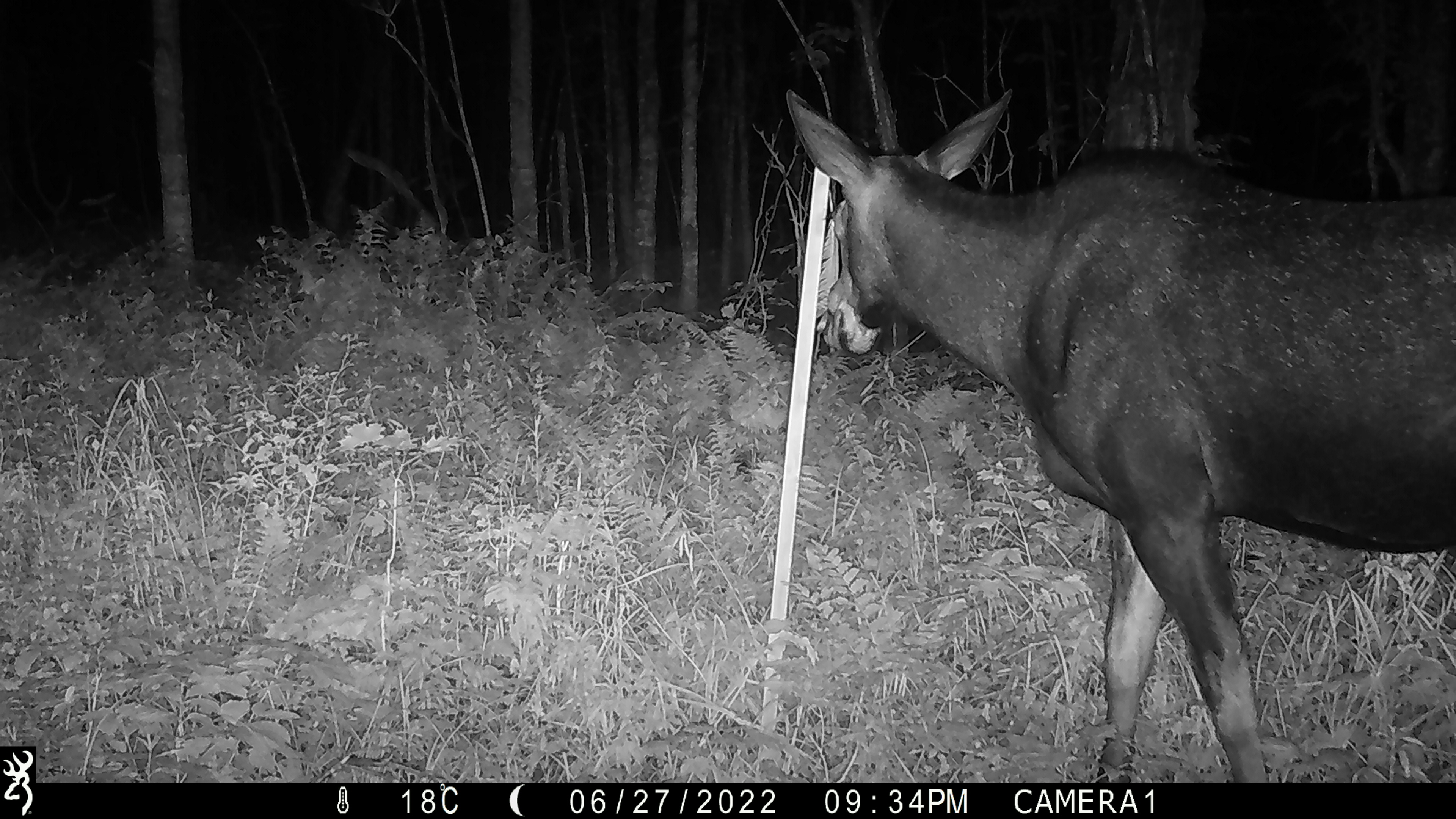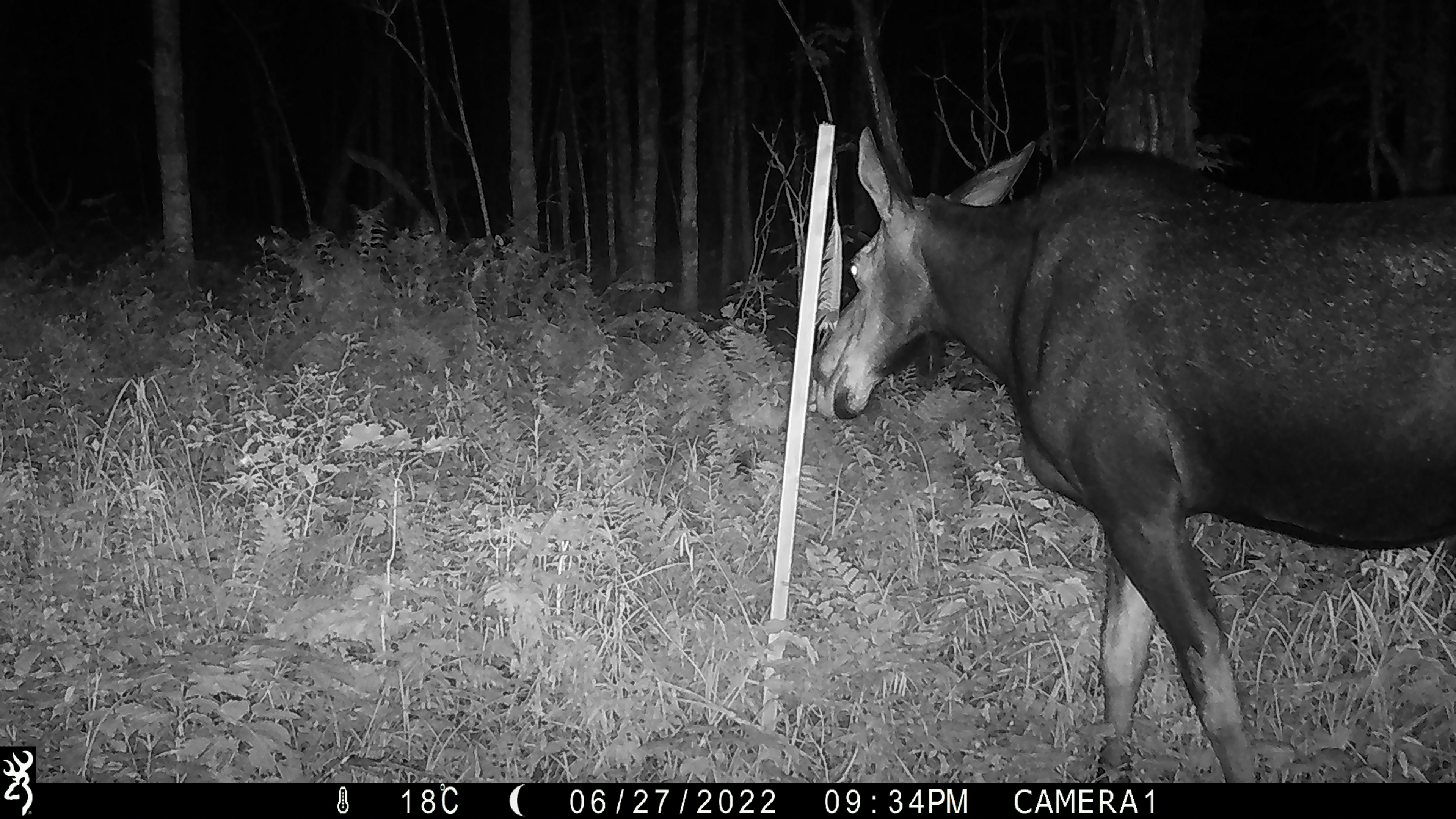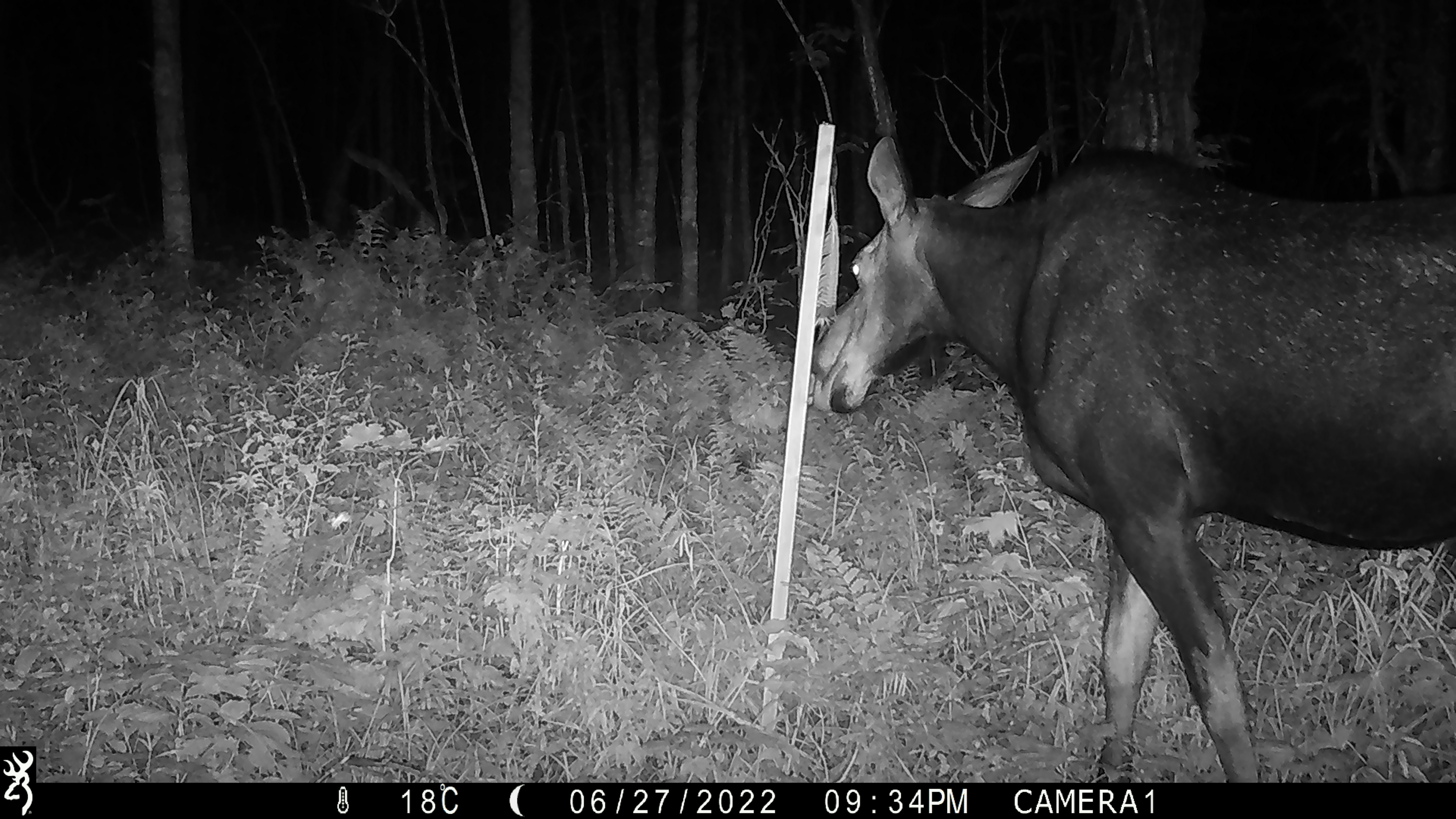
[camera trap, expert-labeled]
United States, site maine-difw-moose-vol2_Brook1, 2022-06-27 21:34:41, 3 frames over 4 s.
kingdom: Animalia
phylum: Chordata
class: Mammalia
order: Artiodactyla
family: Cervidae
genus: Alces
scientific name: Alces alces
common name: moose